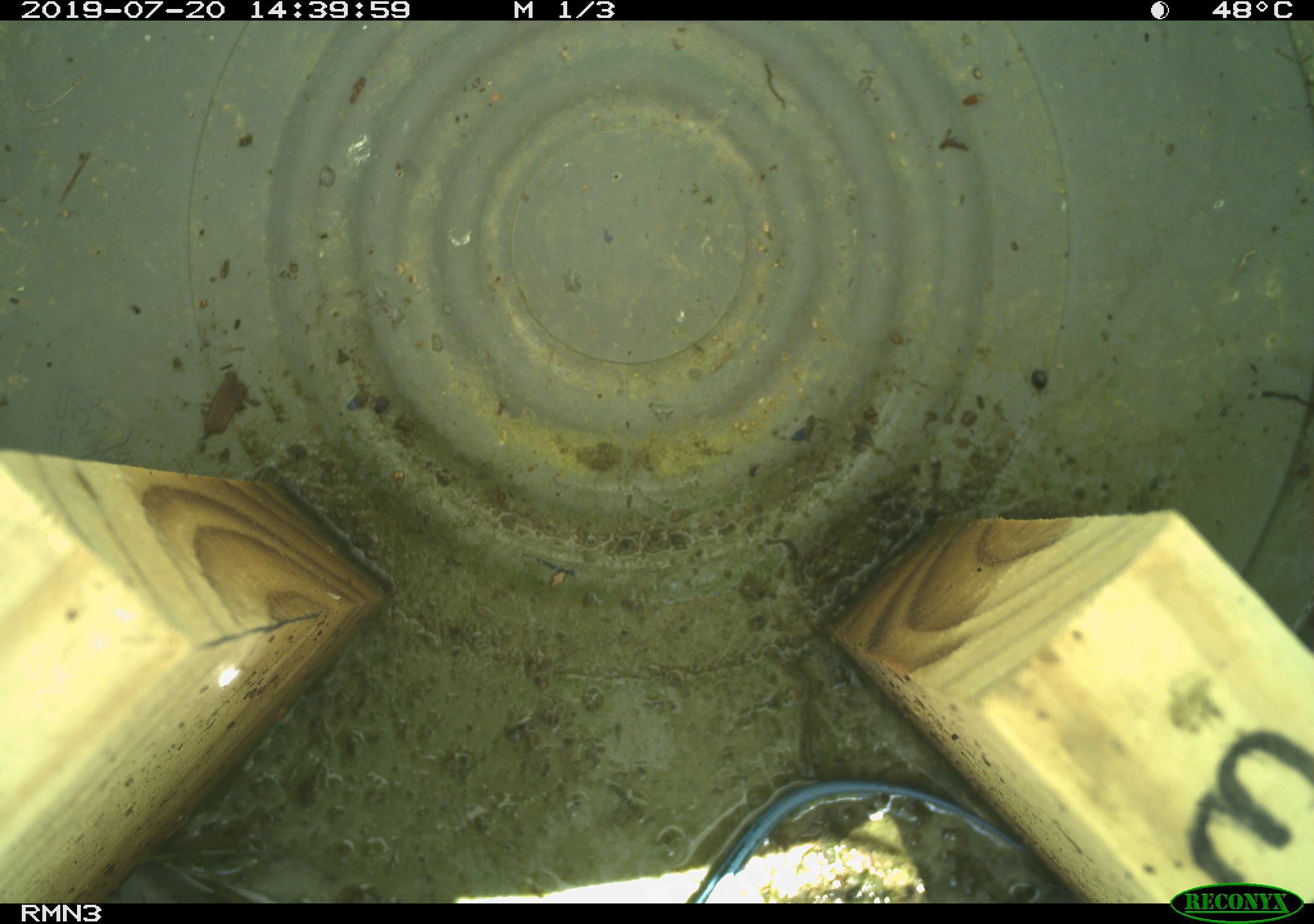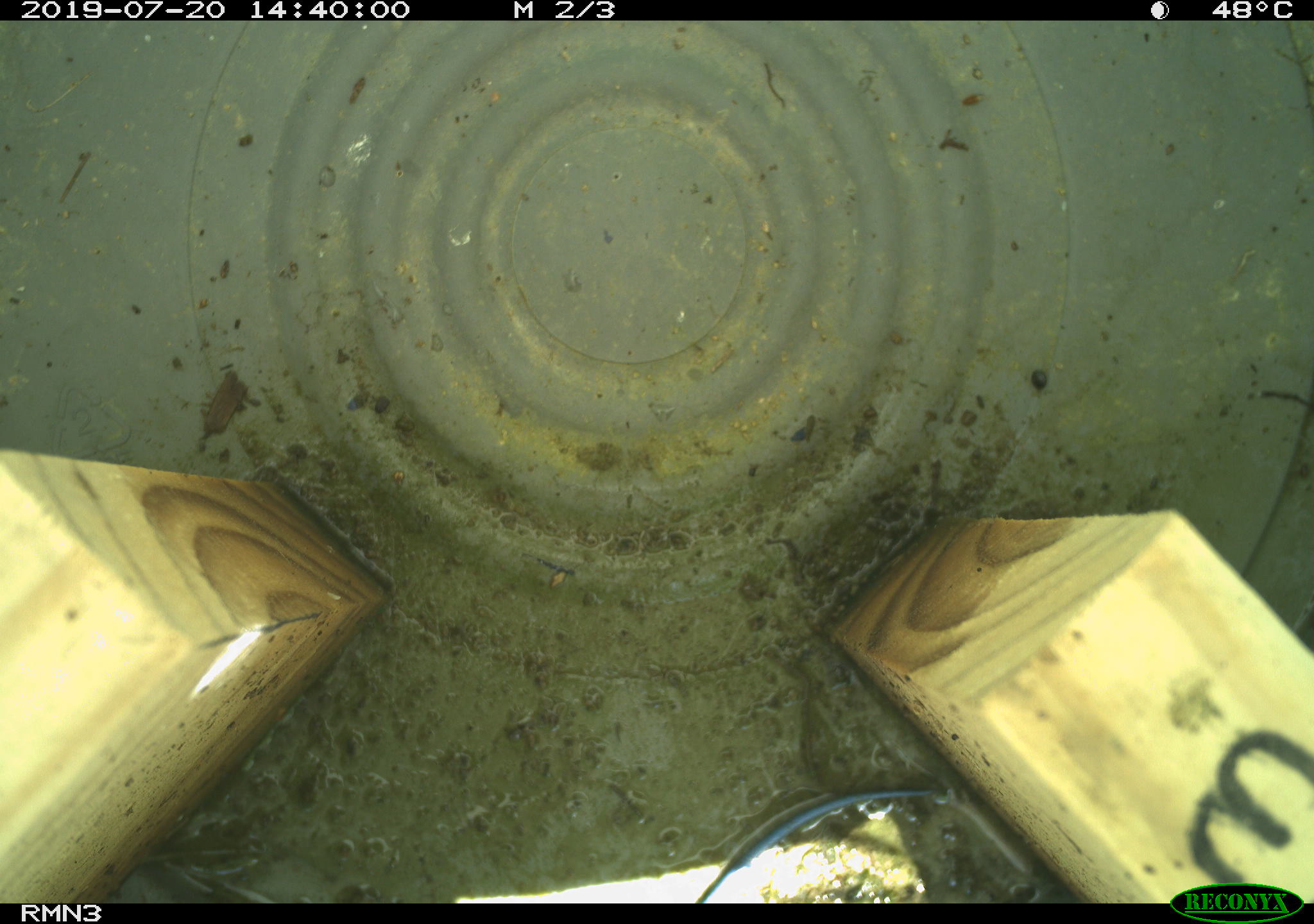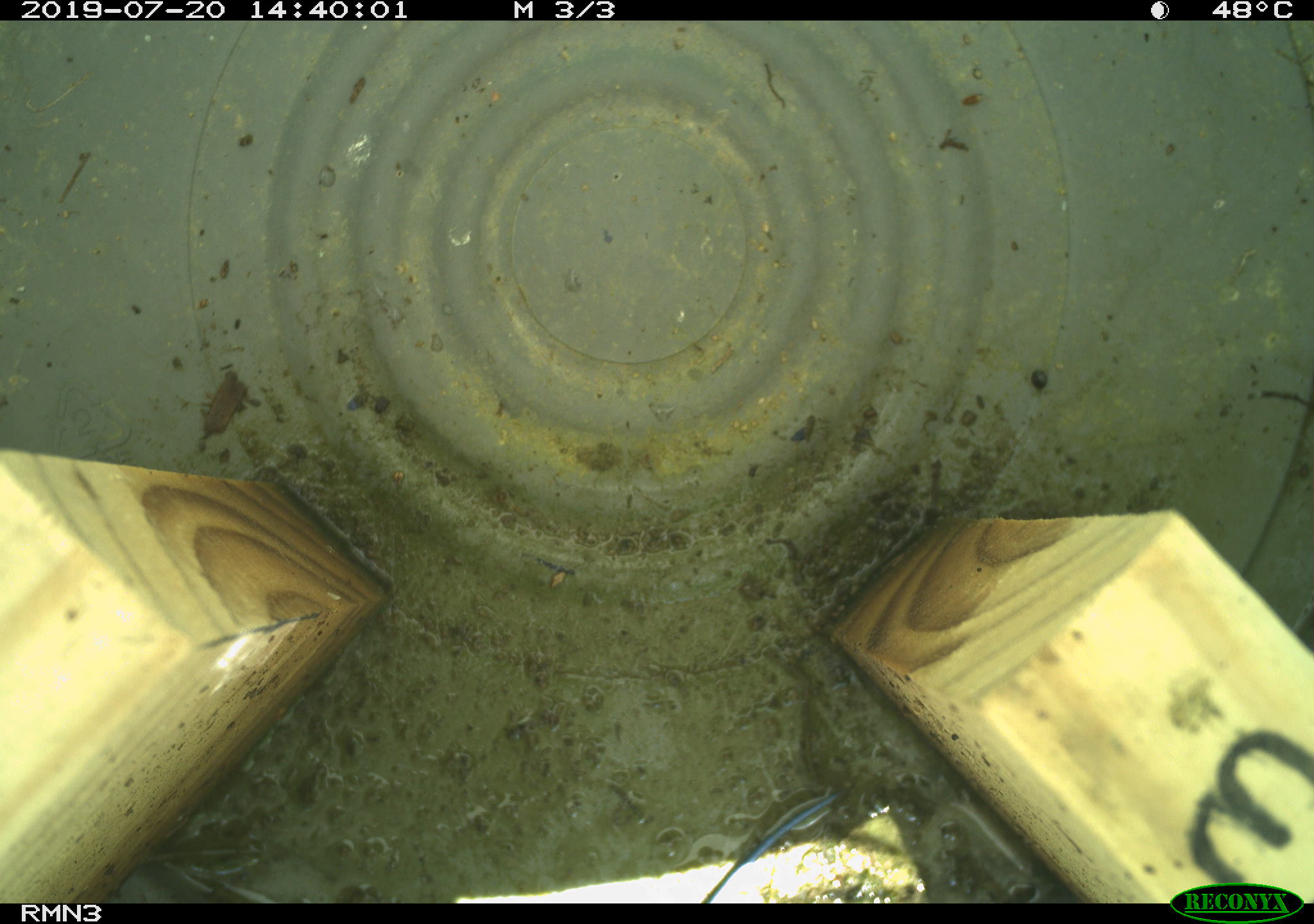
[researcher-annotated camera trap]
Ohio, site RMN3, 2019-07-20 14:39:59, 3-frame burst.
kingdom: Animalia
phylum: Chordata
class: Reptilia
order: Squamata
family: Scincidae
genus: Plestiodon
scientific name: Plestiodon fasciatus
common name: common five-lined skink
Common five-lined skink (Plestiodon fasciatus).